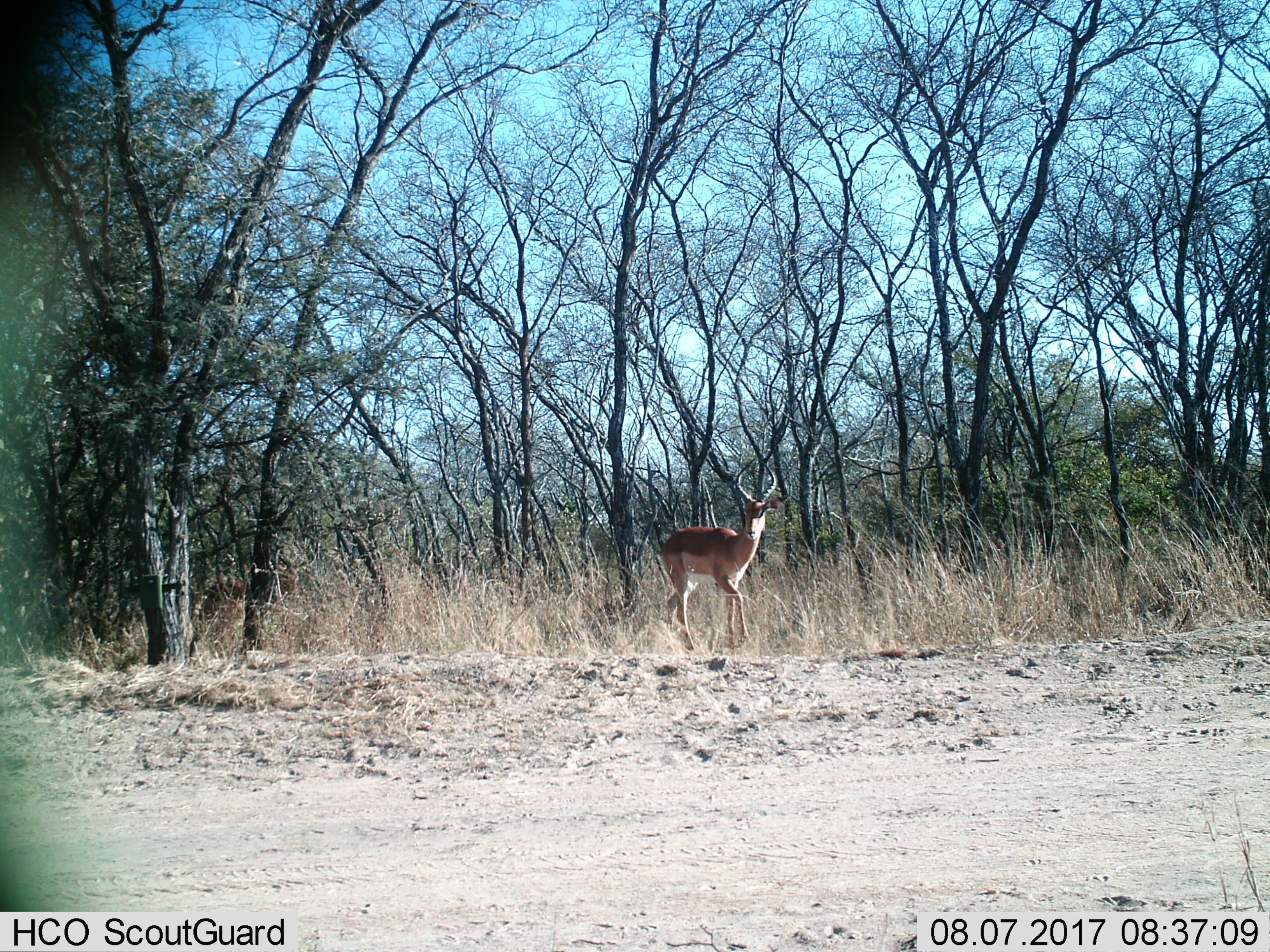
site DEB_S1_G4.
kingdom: Animalia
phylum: Chordata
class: Mammalia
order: Artiodactyla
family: Bovidae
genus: Aepyceros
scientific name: Aepyceros melampus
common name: impala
Impala (Aepyceros melampus), count 1. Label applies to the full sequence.